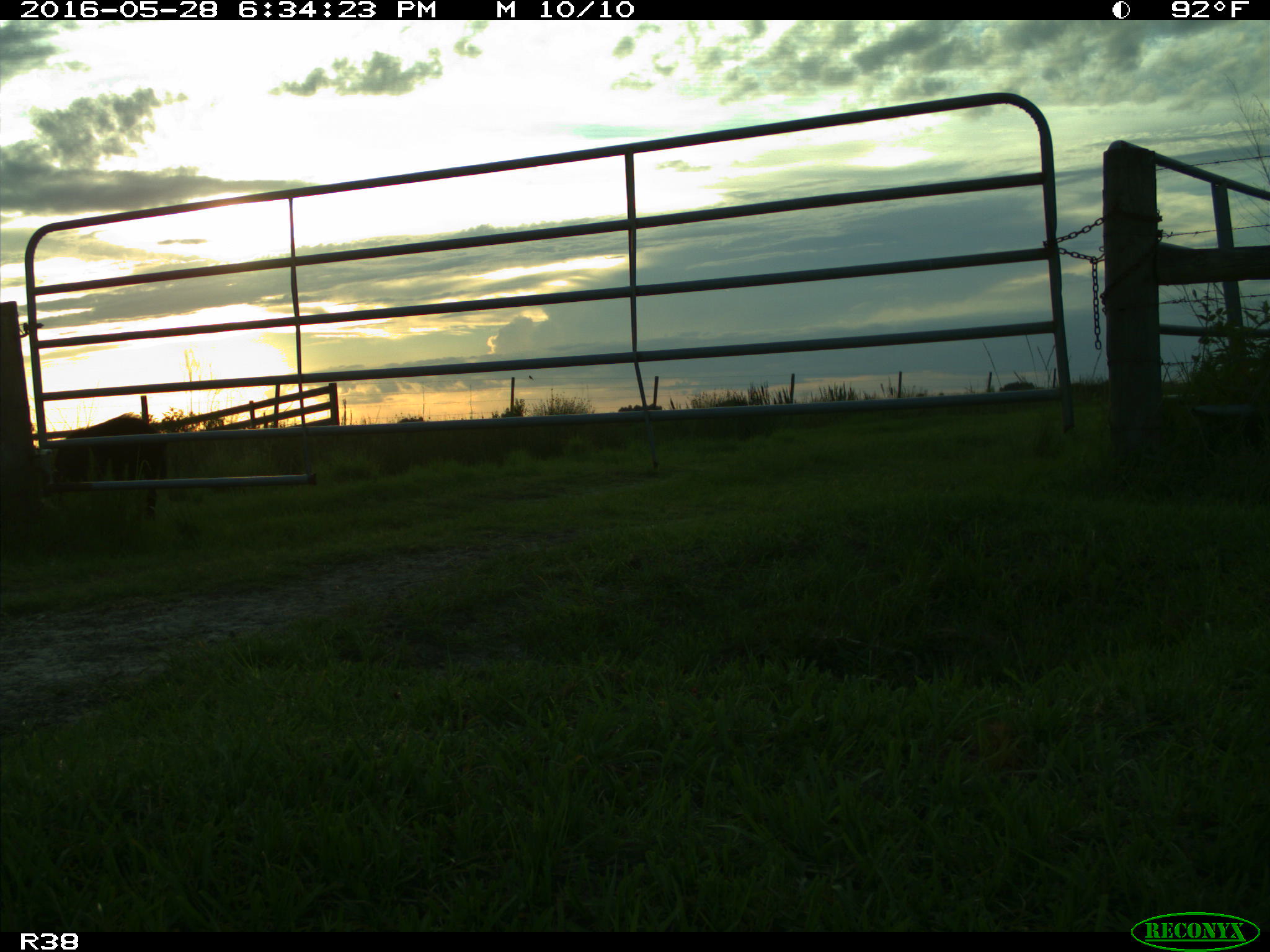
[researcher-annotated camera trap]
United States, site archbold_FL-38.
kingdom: Animalia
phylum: Chordata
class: Mammalia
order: Artiodactyla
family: Suidae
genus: Sus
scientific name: Sus scrofa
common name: wild boar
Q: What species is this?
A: Sus scrofa (wild boar).